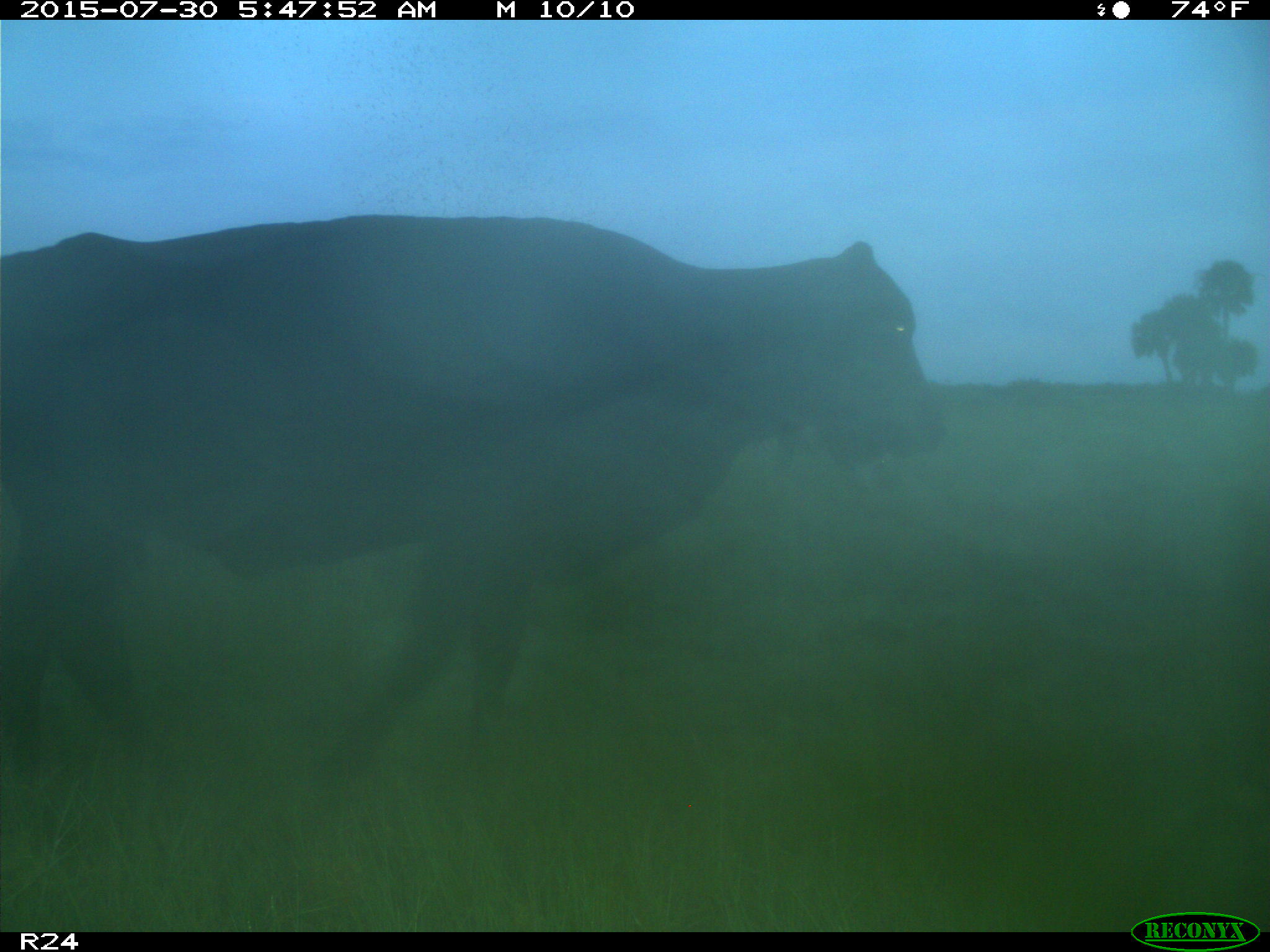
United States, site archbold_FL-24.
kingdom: Animalia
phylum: Chordata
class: Mammalia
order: Artiodactyla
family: Bovidae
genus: Bos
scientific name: Bos taurus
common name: domestic cow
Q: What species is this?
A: Bos taurus (domestic cow).